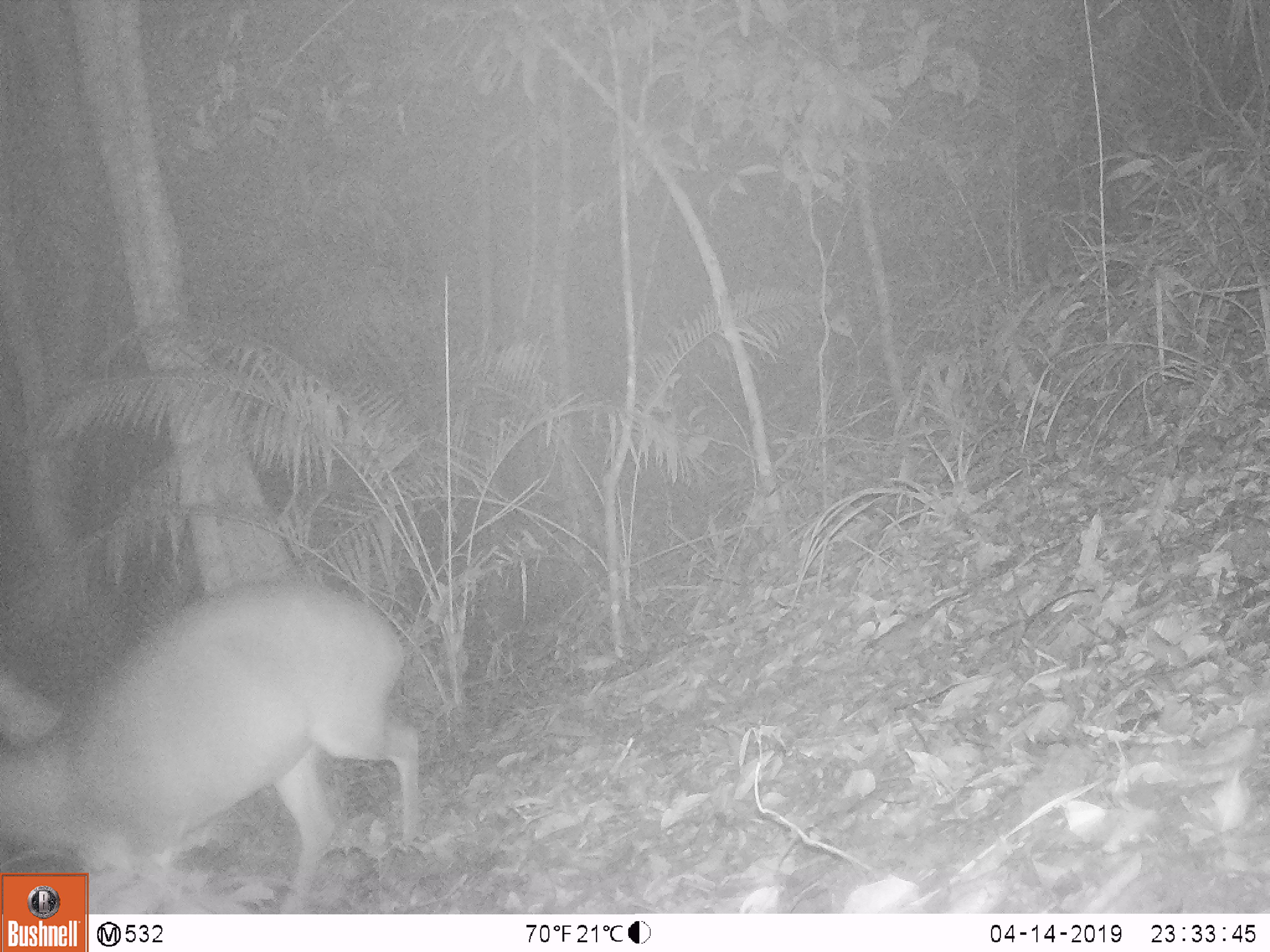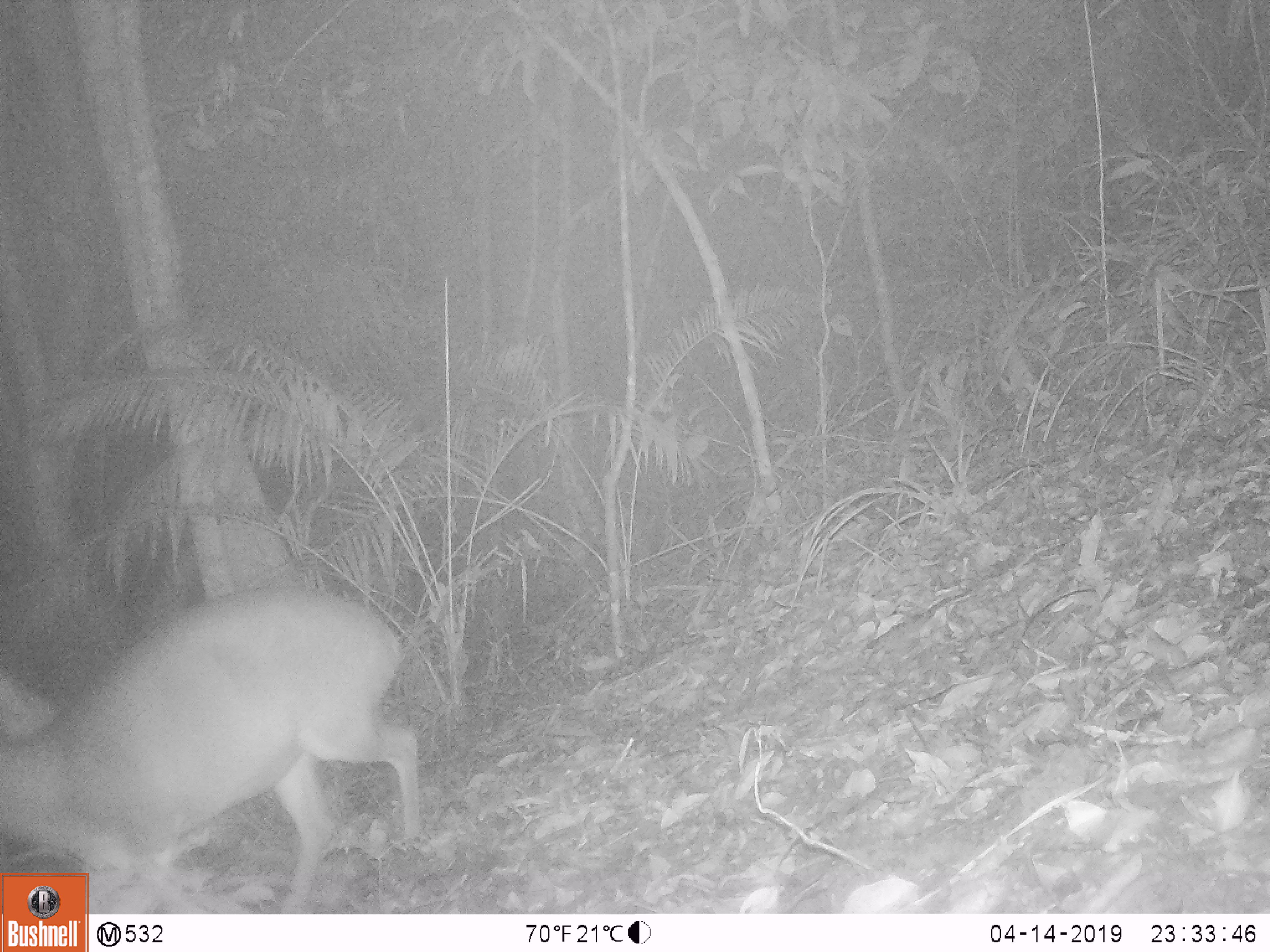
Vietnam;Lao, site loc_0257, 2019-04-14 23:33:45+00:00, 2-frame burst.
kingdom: Animalia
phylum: Chordata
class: Mammalia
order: Artiodactyla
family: Cervidae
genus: Muntiacus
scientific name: Muntiacus vuquangensis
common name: large-antlered muntjac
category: large antlered muntjac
Large antlered muntjac (large-antlered muntjac) (Muntiacus vuquangensis). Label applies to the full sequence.